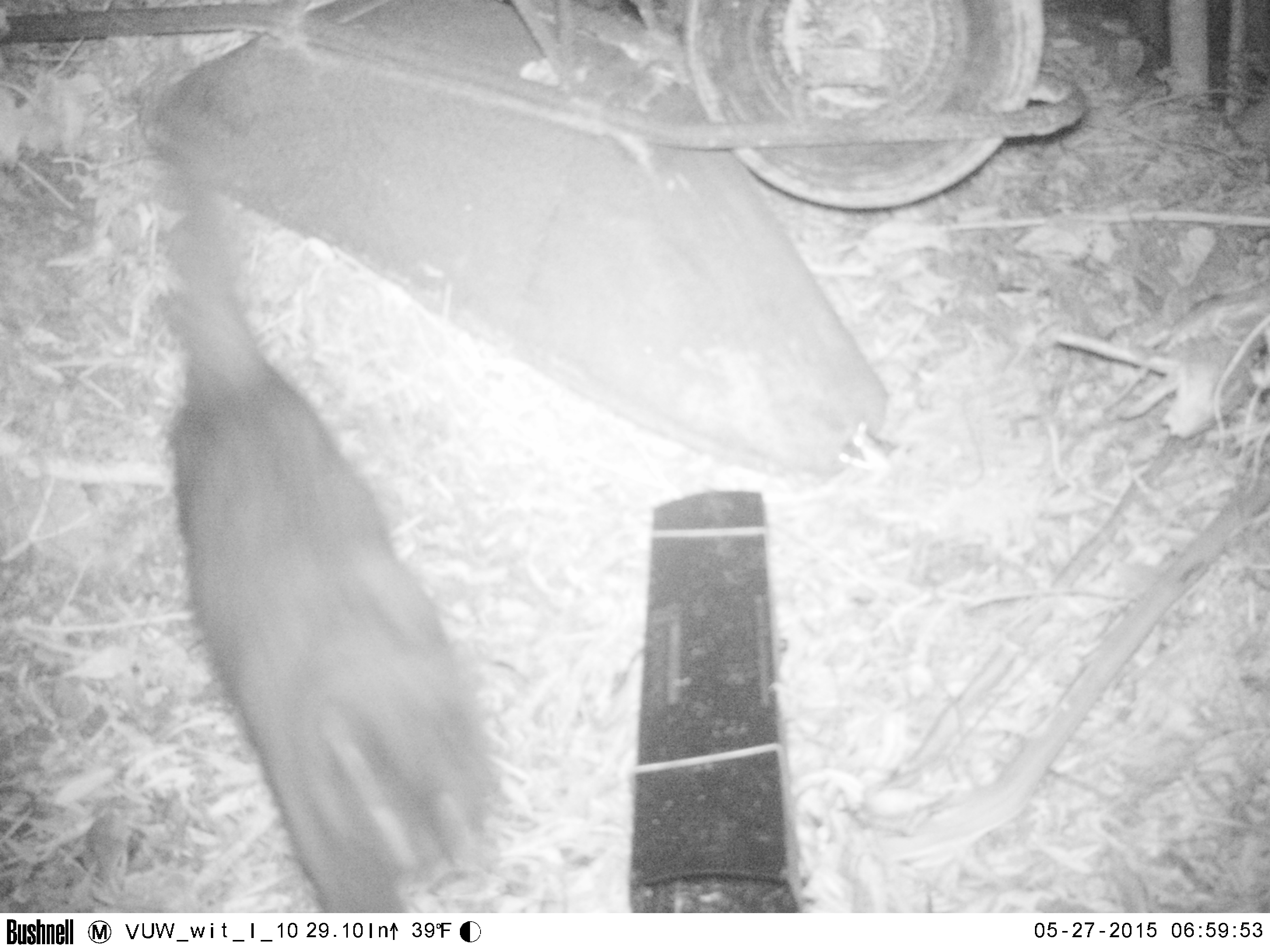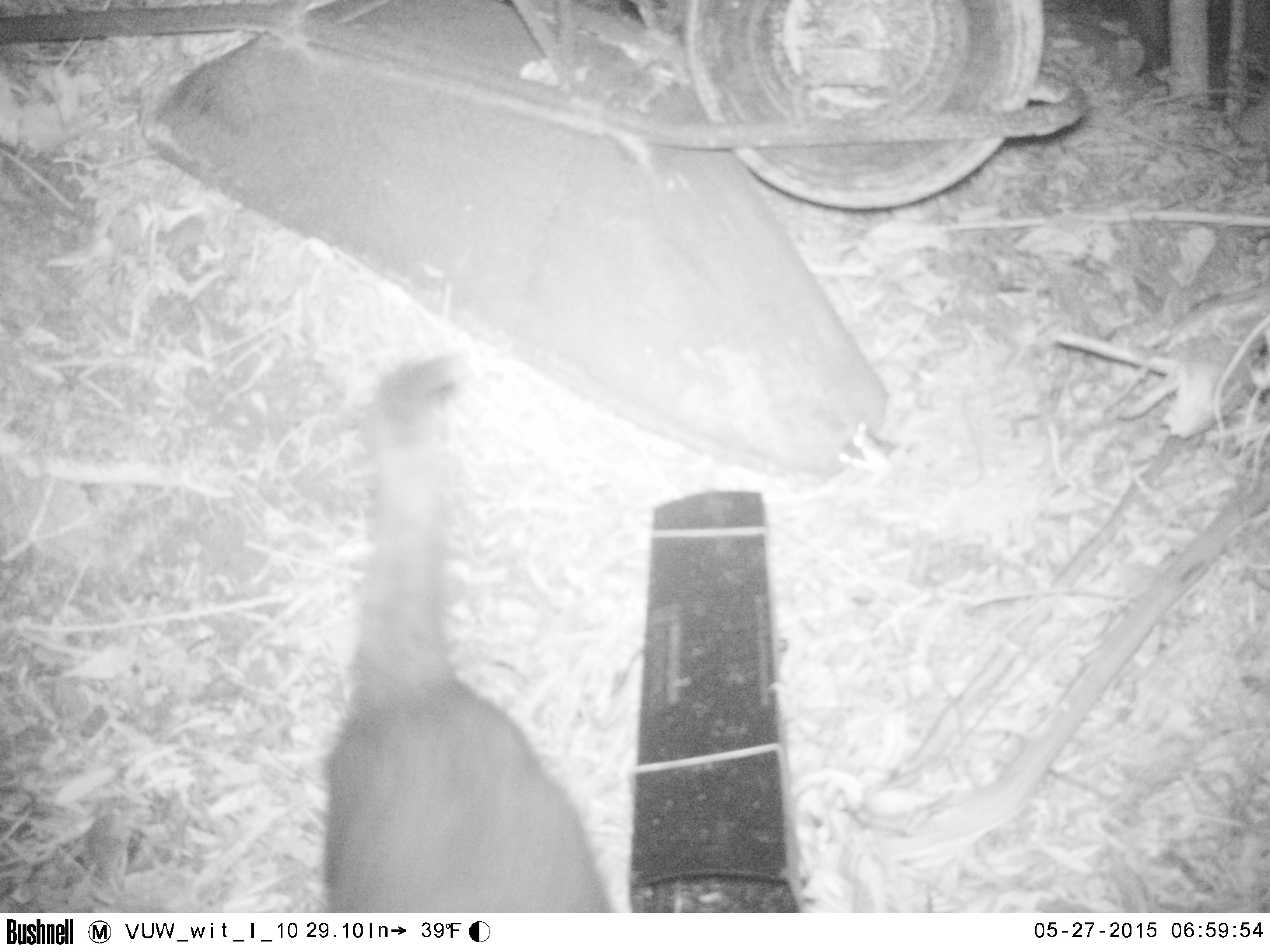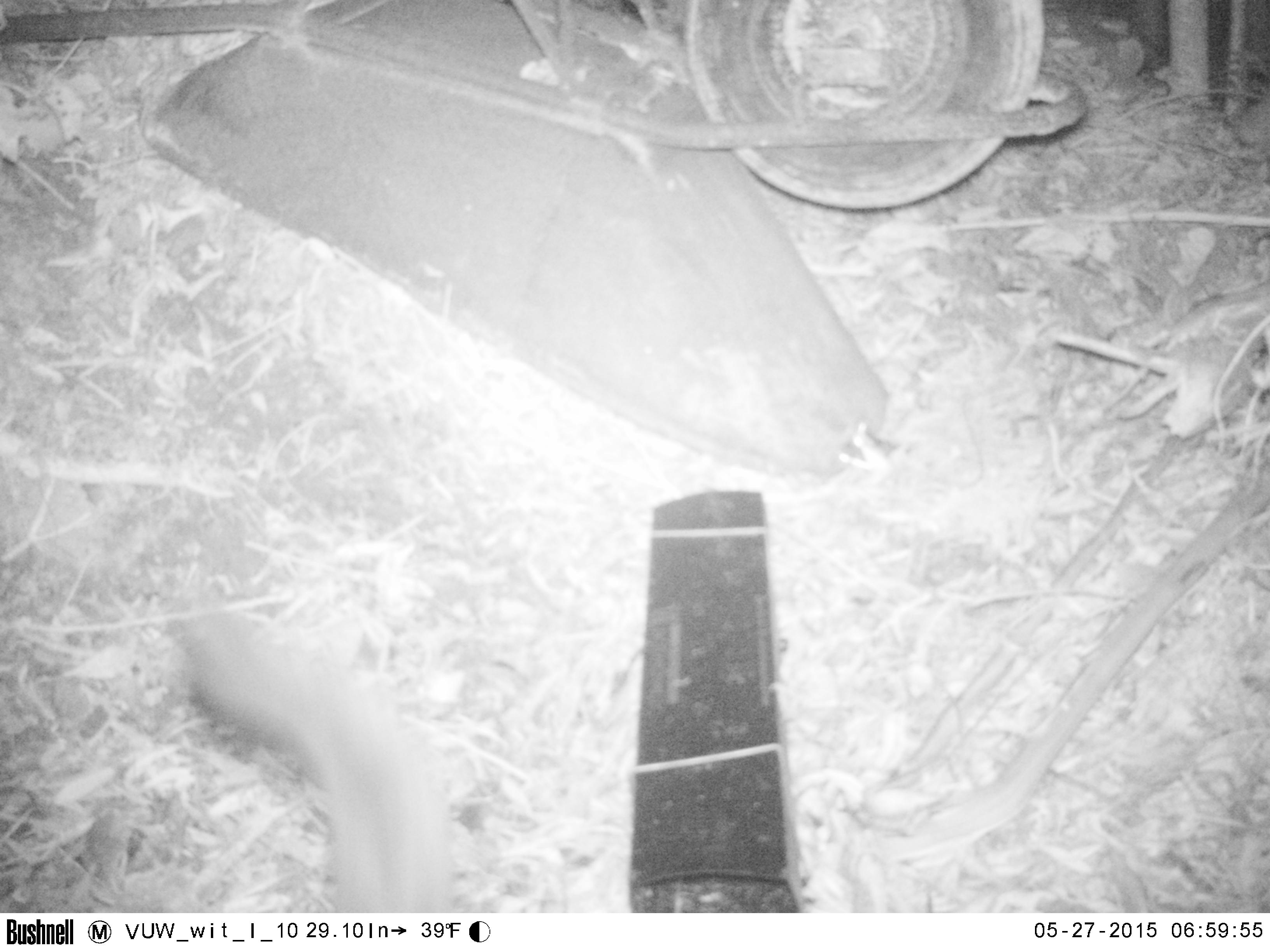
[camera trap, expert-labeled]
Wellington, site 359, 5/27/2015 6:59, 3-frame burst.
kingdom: Animalia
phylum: Chordata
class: Mammalia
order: Carnivora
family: Felidae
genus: Felis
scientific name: Felis catus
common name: cat